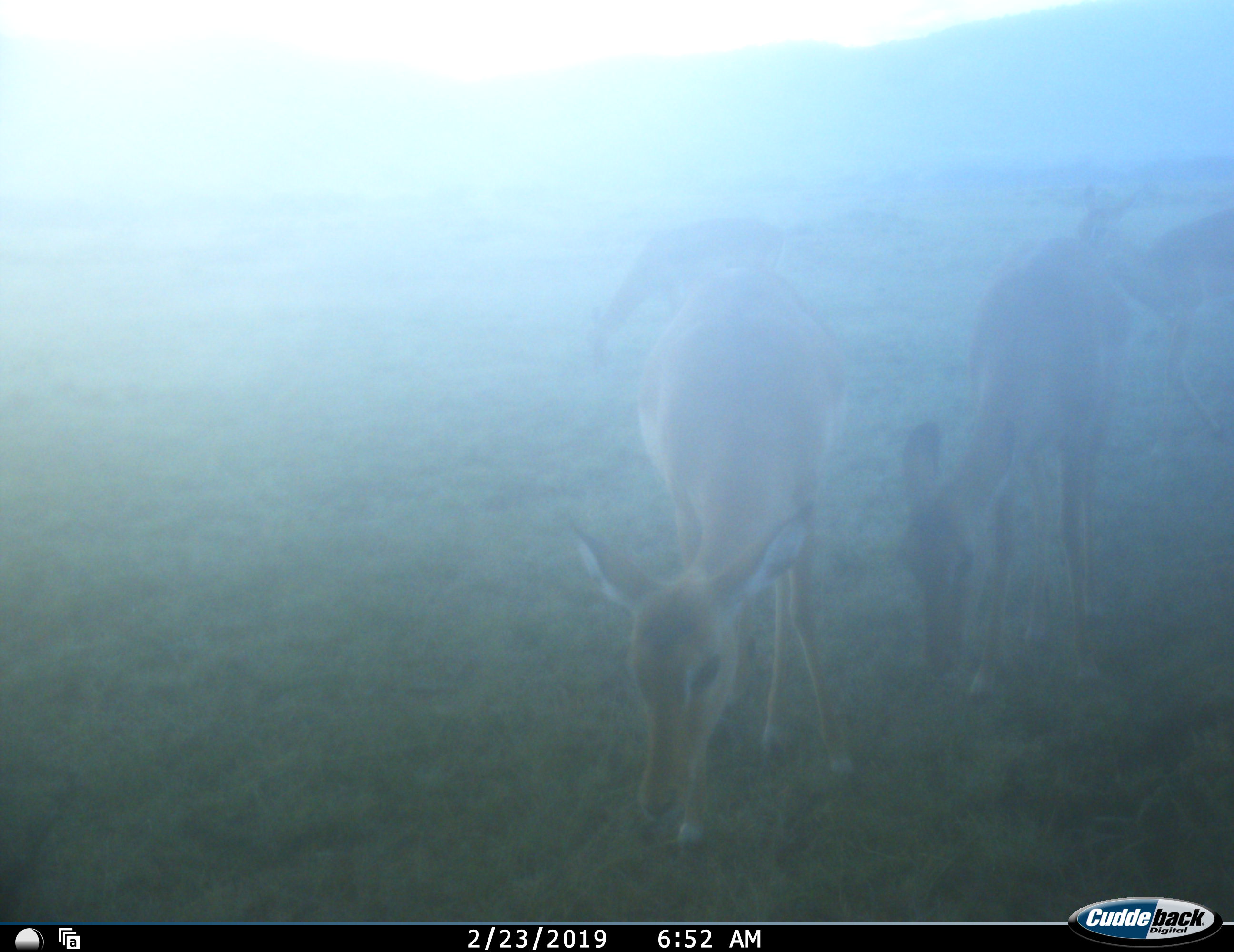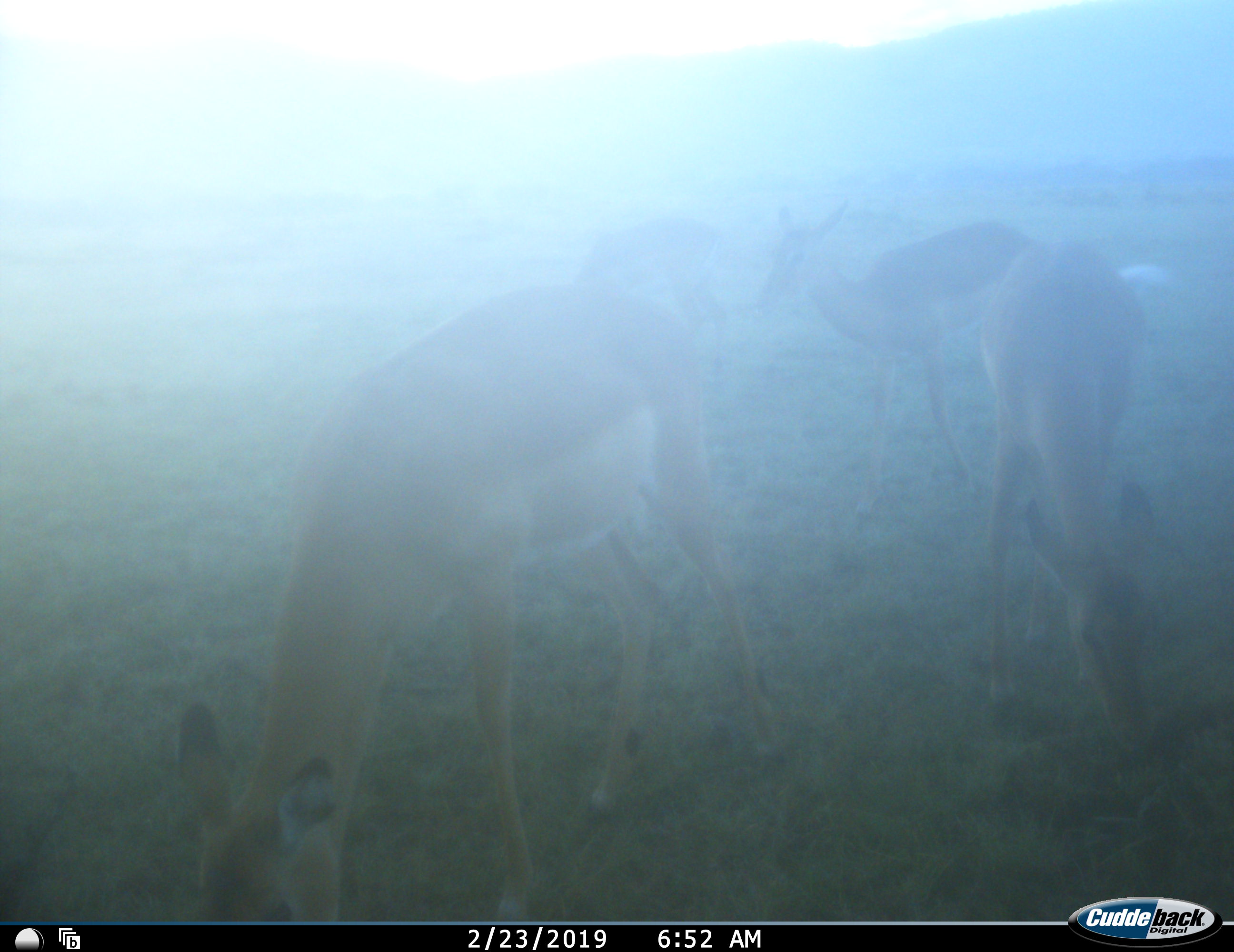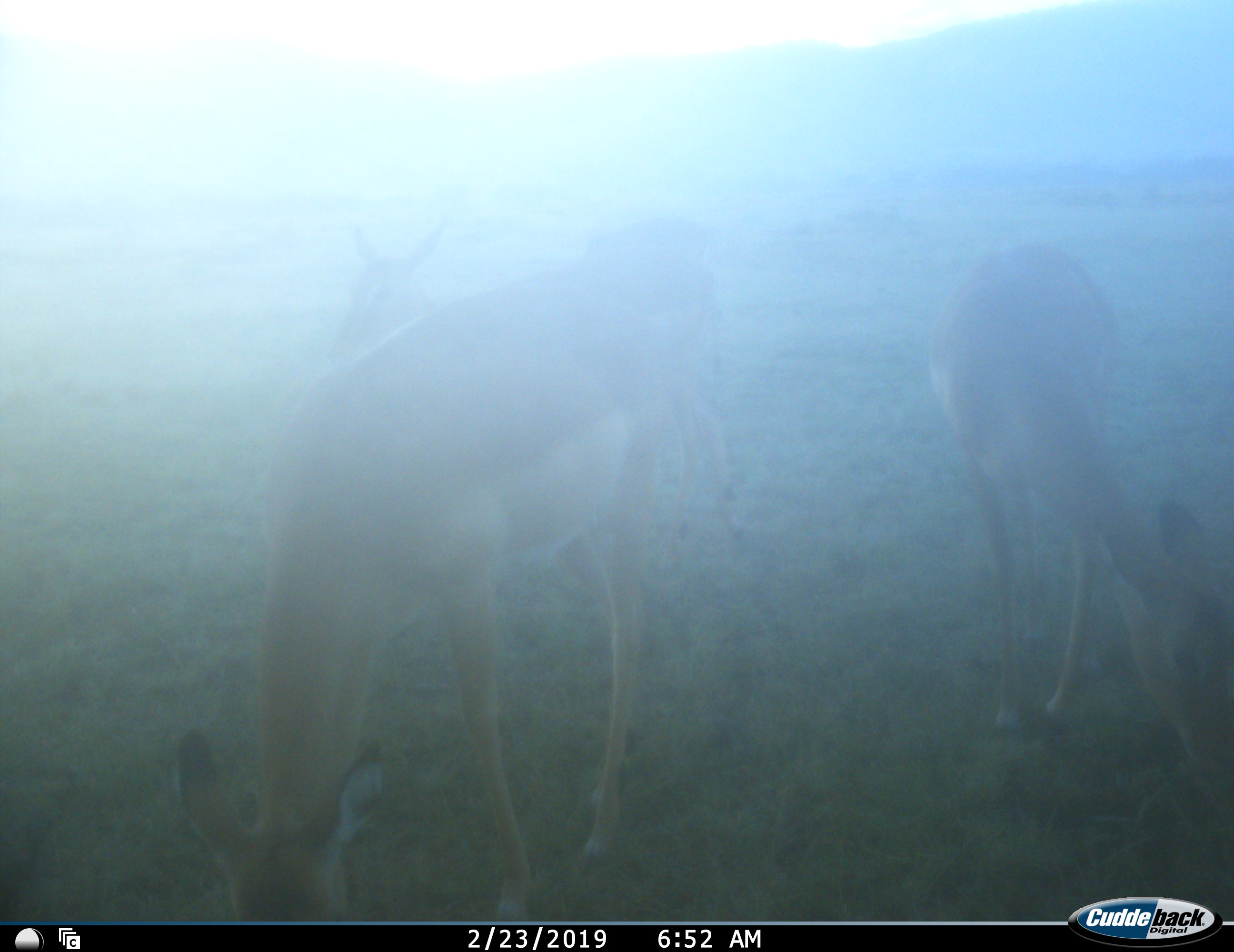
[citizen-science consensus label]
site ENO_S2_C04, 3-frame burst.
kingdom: Animalia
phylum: Chordata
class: Mammalia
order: Artiodactyla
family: Bovidae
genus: Aepyceros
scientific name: Aepyceros melampus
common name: impala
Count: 4.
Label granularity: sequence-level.